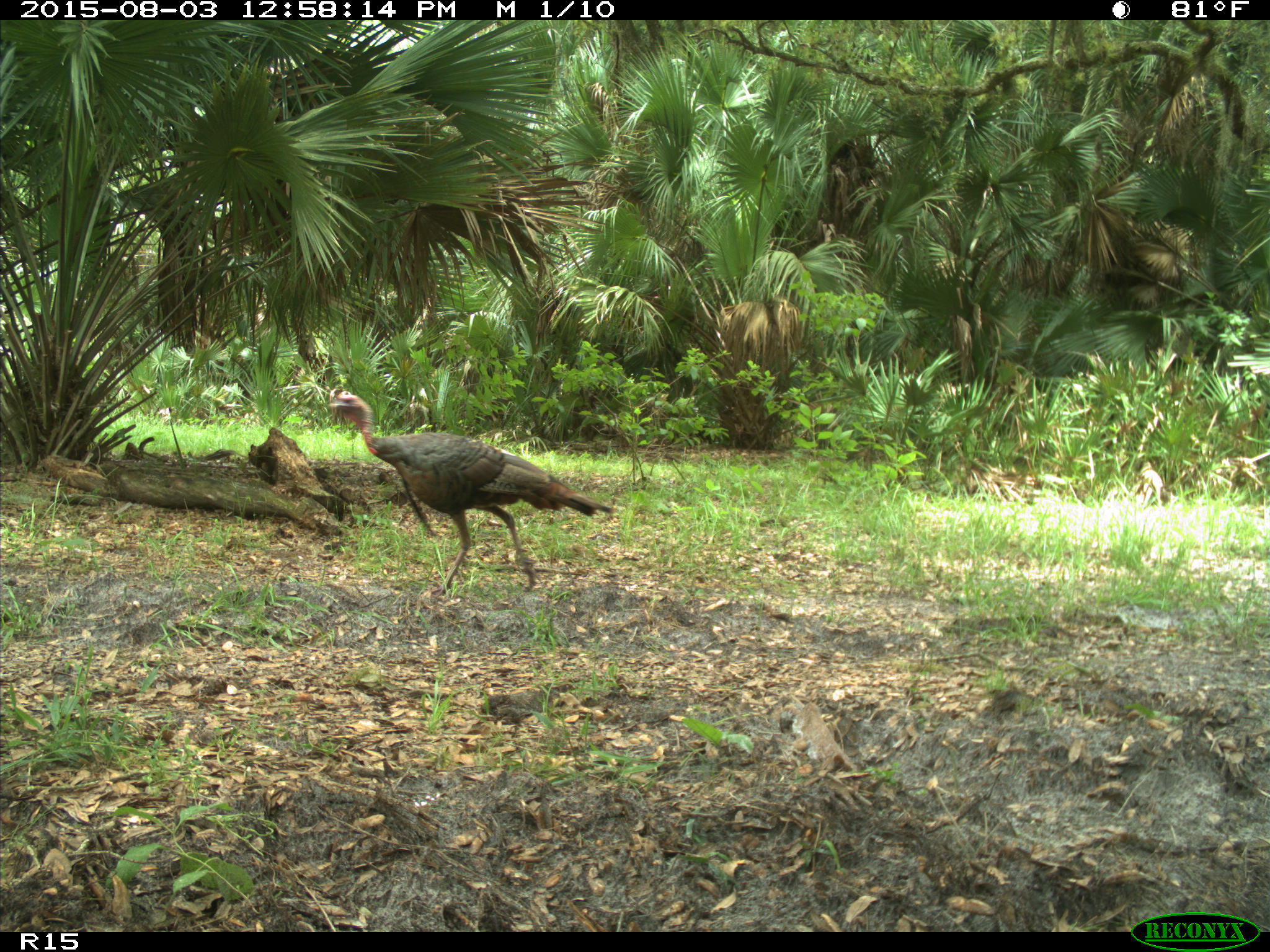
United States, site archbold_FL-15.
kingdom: Animalia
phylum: Chordata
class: Aves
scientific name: Aves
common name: birds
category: unidentified bird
Unidentified bird (birds) (Aves).